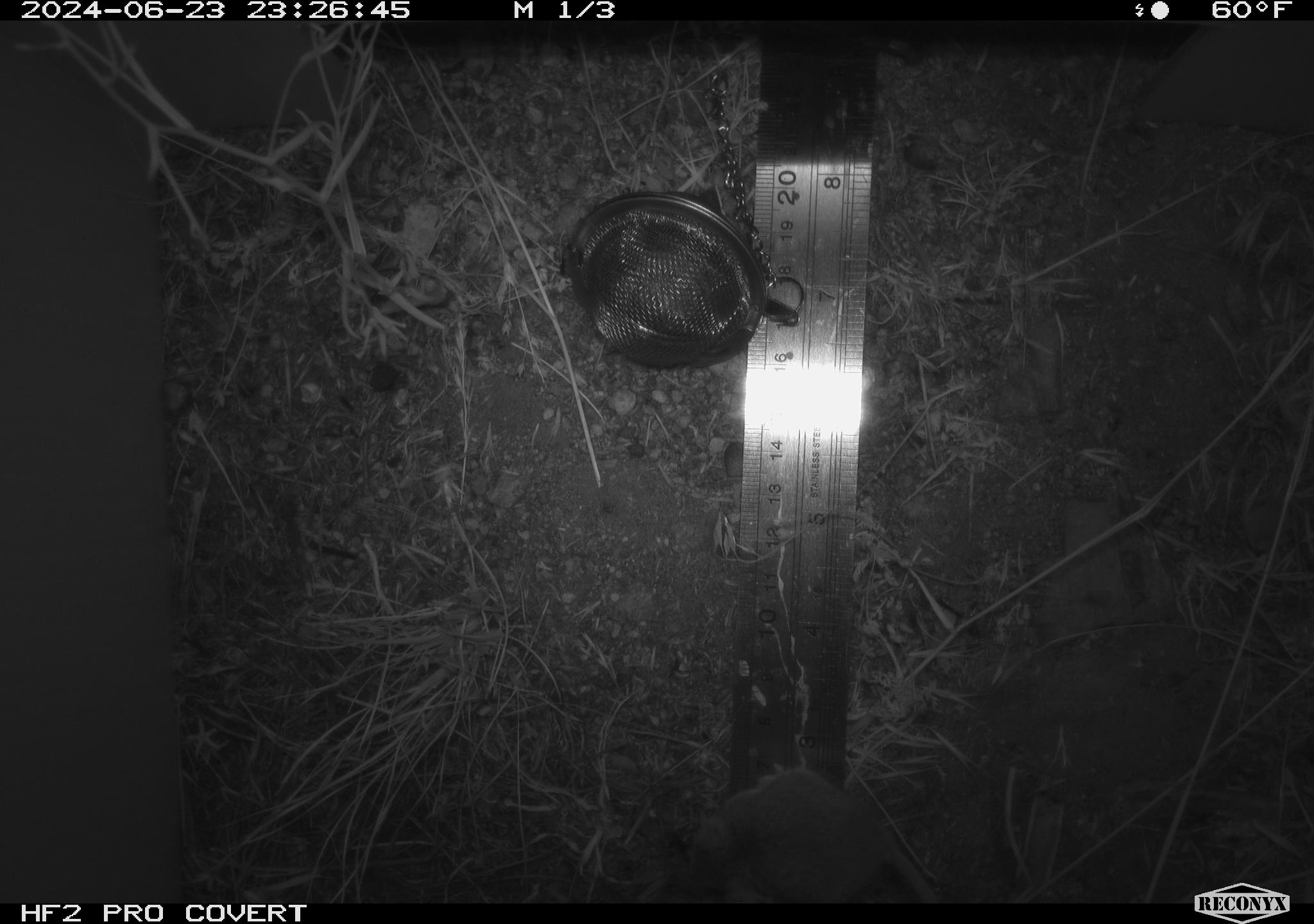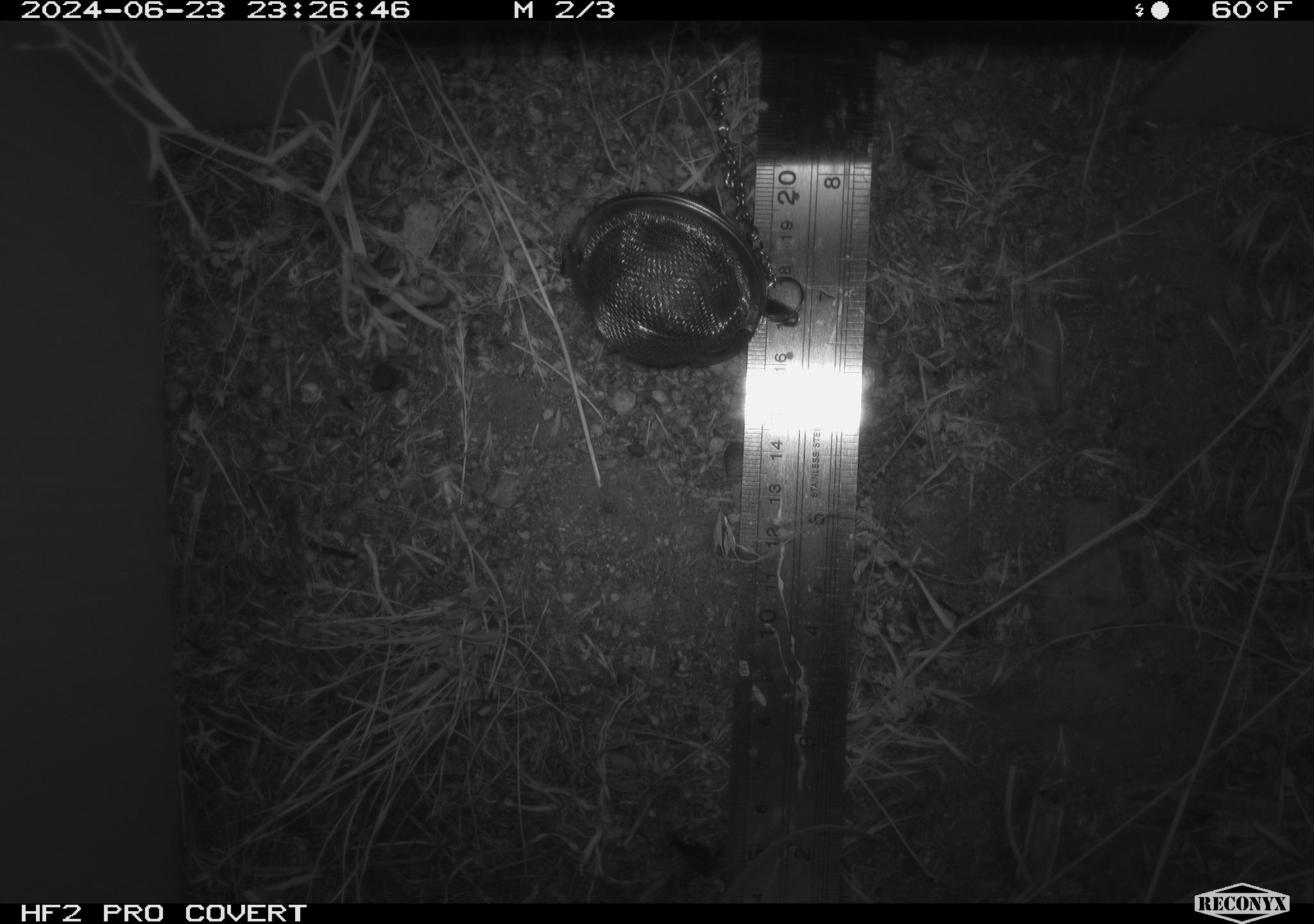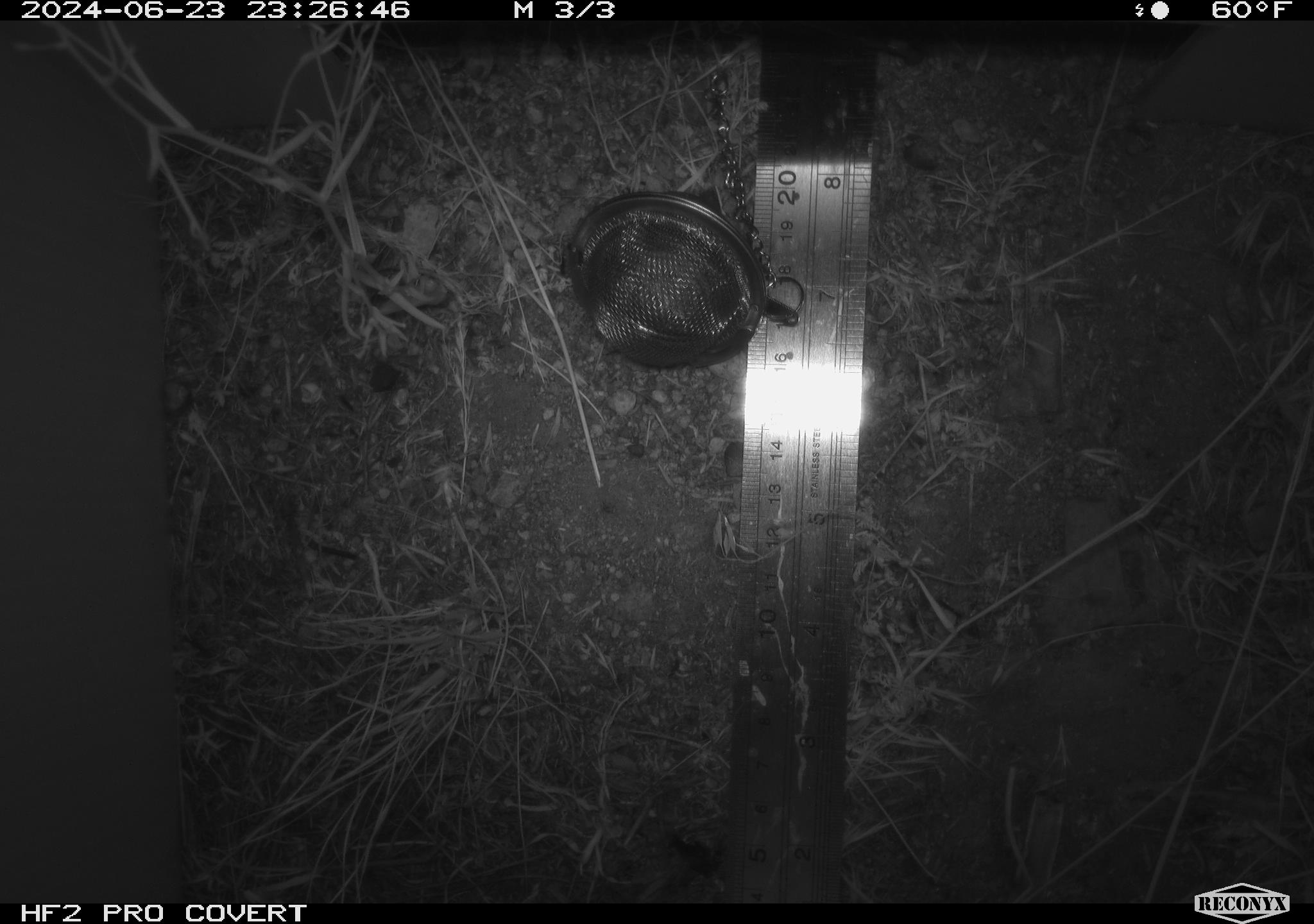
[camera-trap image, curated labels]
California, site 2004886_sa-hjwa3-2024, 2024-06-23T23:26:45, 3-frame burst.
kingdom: Animalia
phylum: Chordata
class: Mammalia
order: Rodentia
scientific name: Rodentia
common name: rodent